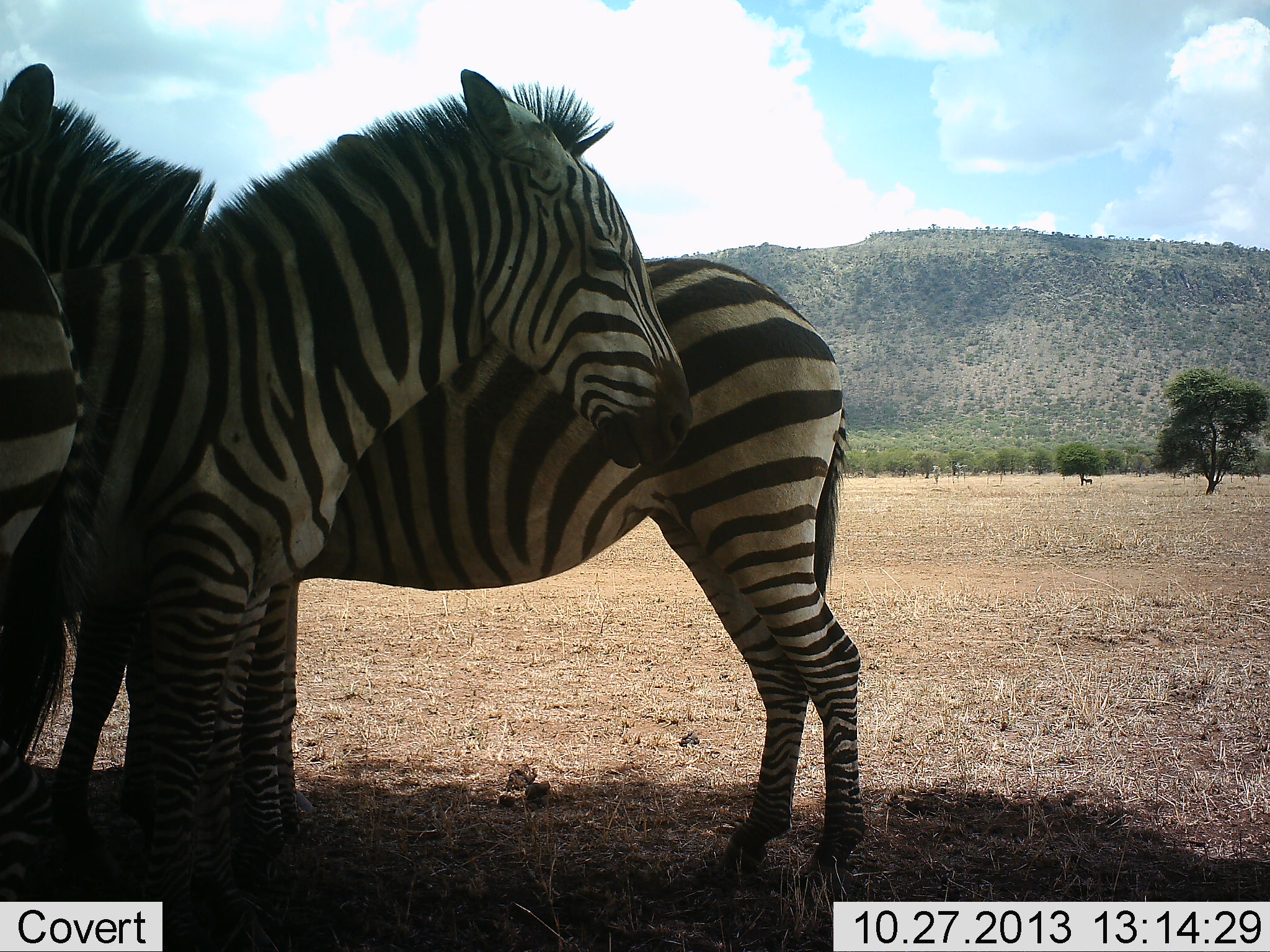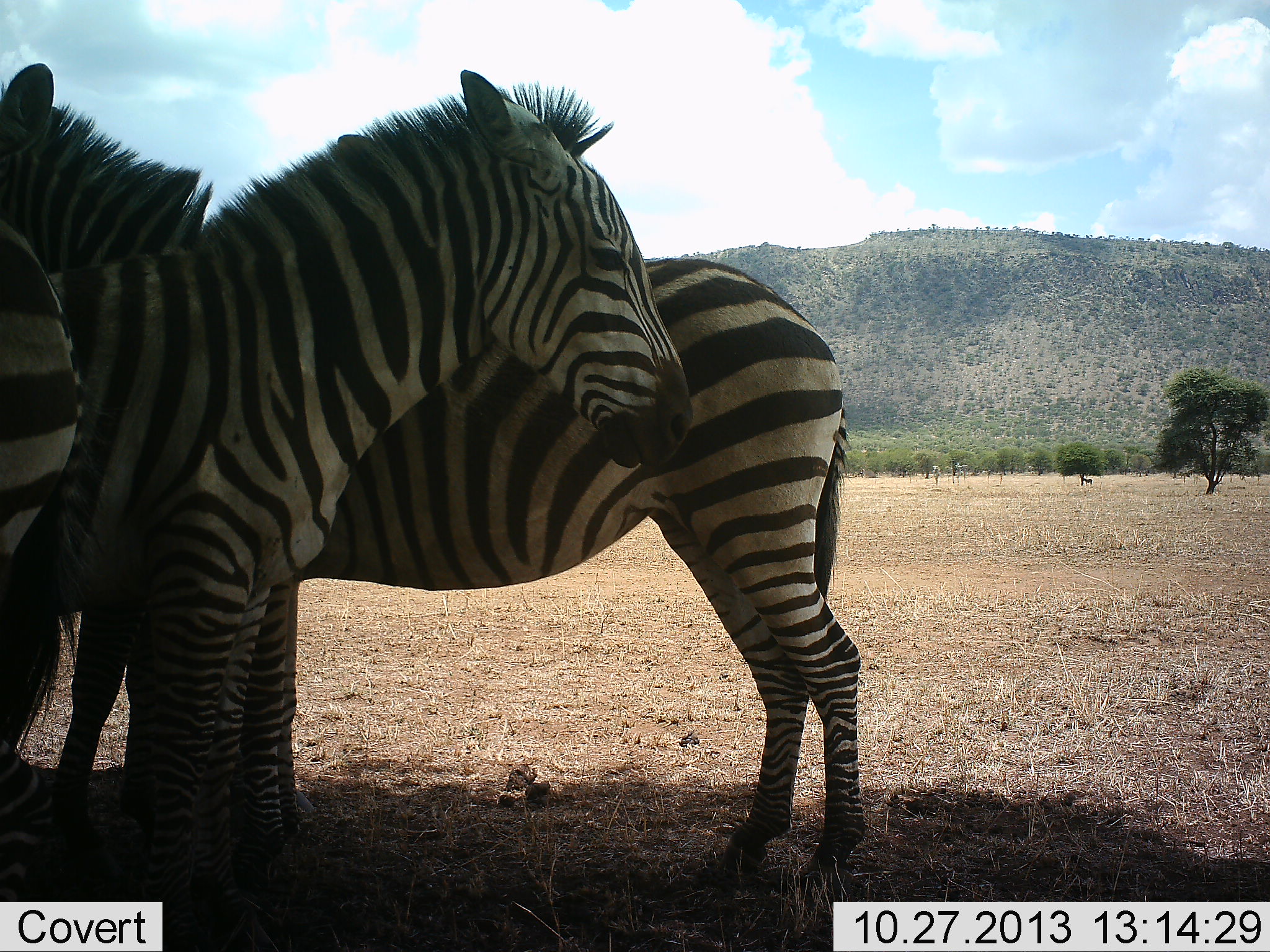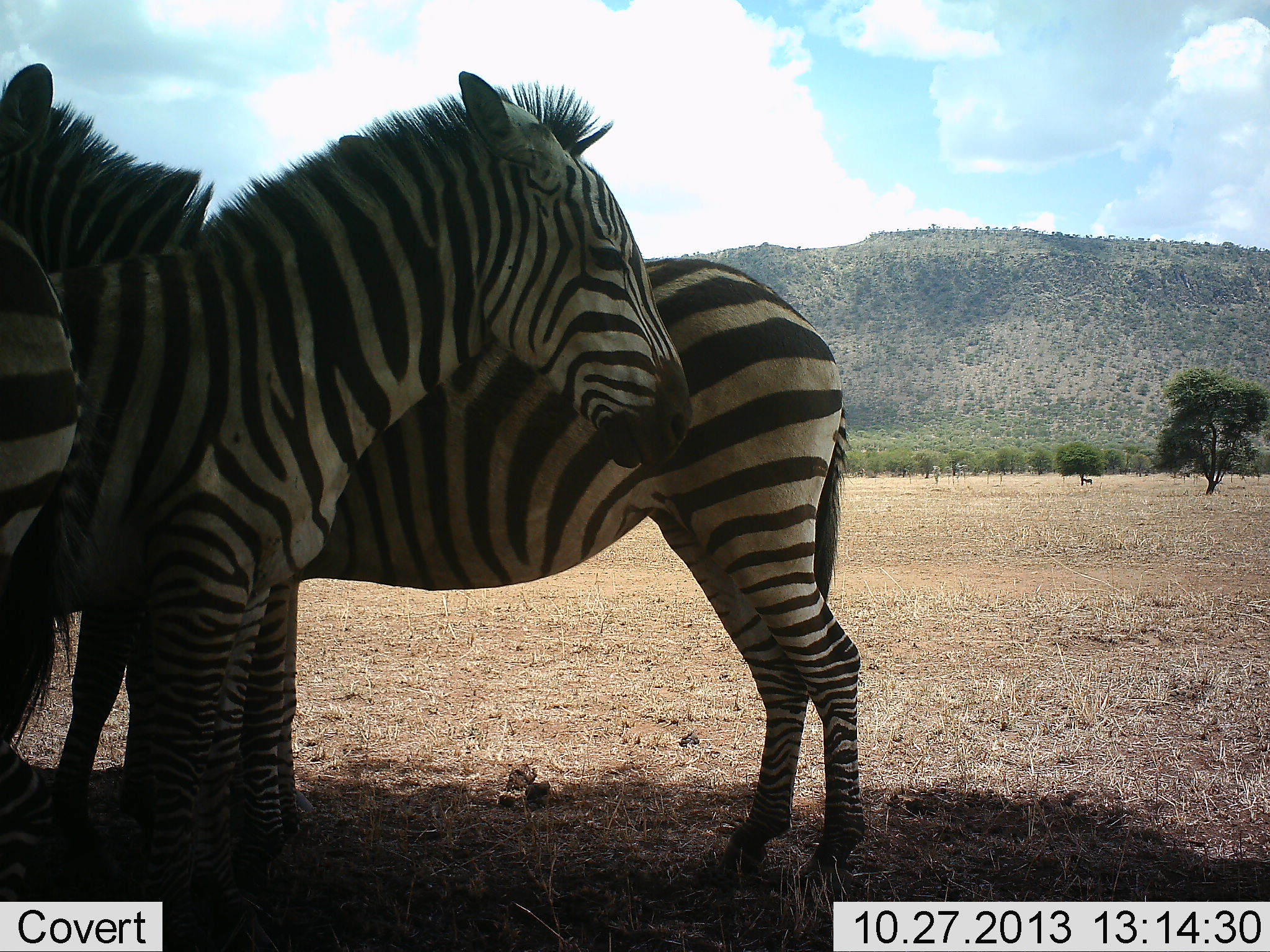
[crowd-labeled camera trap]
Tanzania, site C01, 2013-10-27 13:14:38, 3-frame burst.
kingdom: Animalia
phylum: Chordata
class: Mammalia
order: Perissodactyla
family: Equidae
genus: Equus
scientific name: Equus quagga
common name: plains zebra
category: zebra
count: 3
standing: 90%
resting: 10%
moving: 0%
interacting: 0%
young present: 0%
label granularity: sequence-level